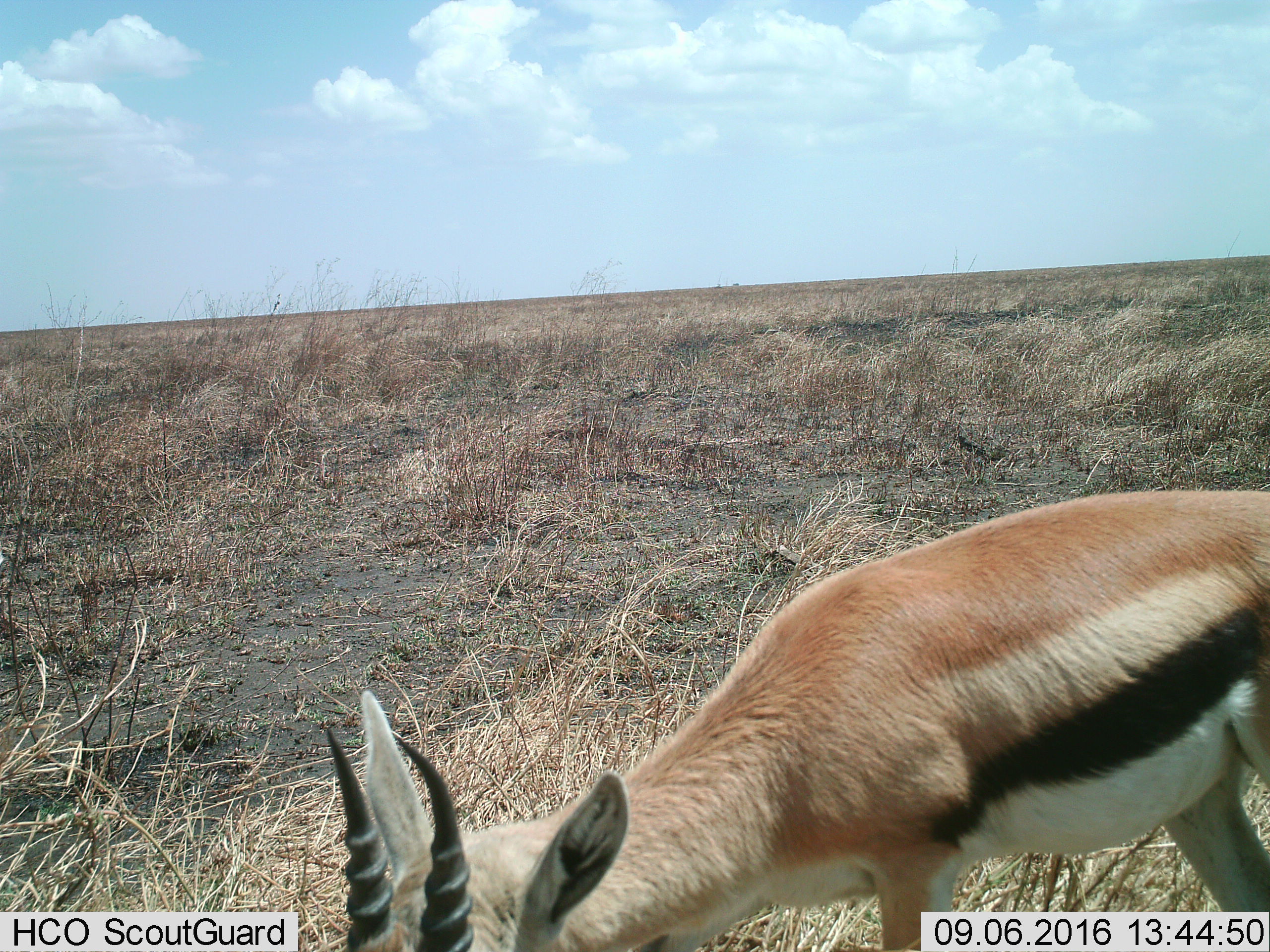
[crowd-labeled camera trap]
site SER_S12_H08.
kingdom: Animalia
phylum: Chordata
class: Mammalia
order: Artiodactyla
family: Bovidae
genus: Eudorcas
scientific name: Eudorcas thomsonii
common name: thomson's gazelle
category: gazellethomsons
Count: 1.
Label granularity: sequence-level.